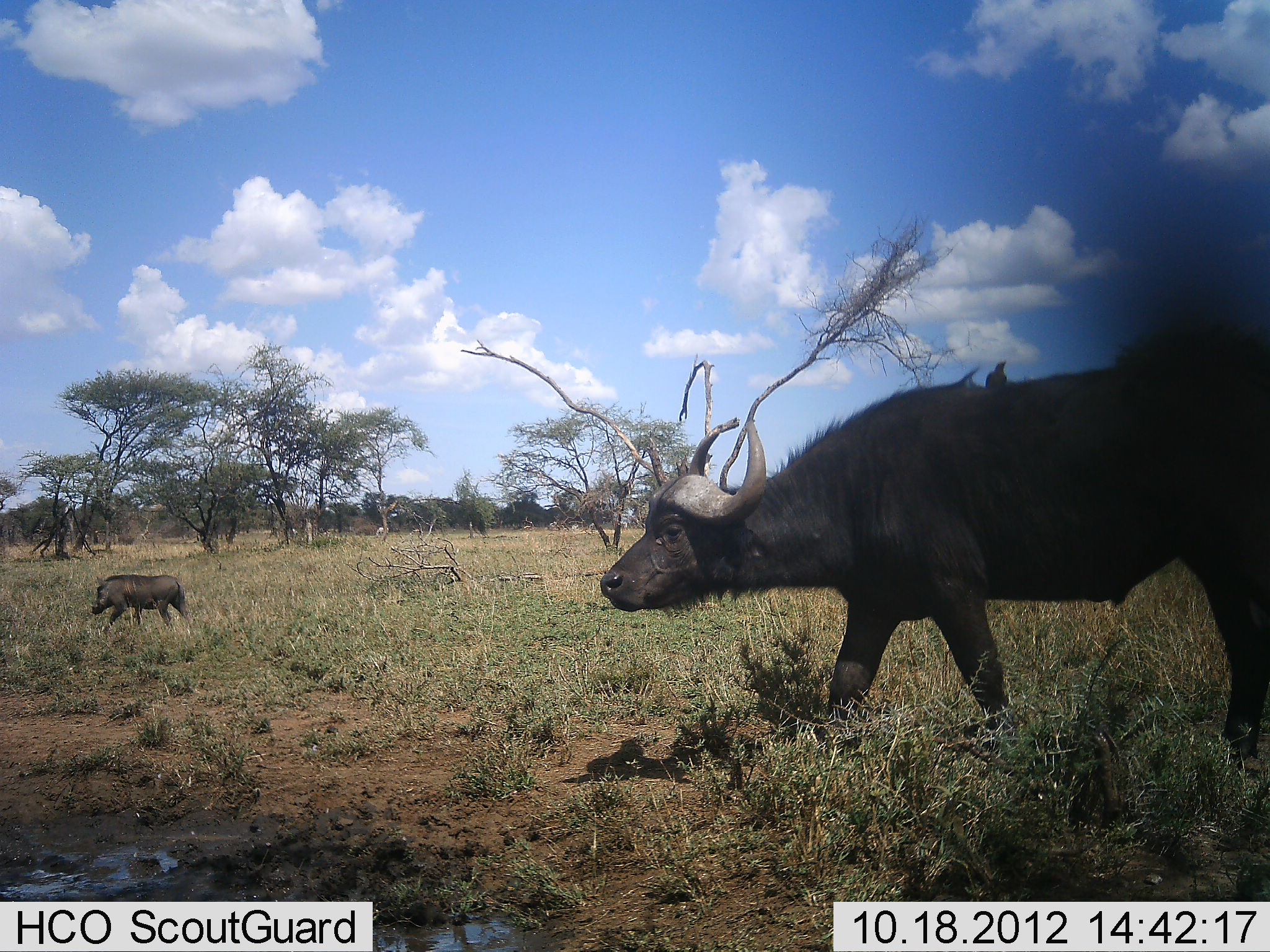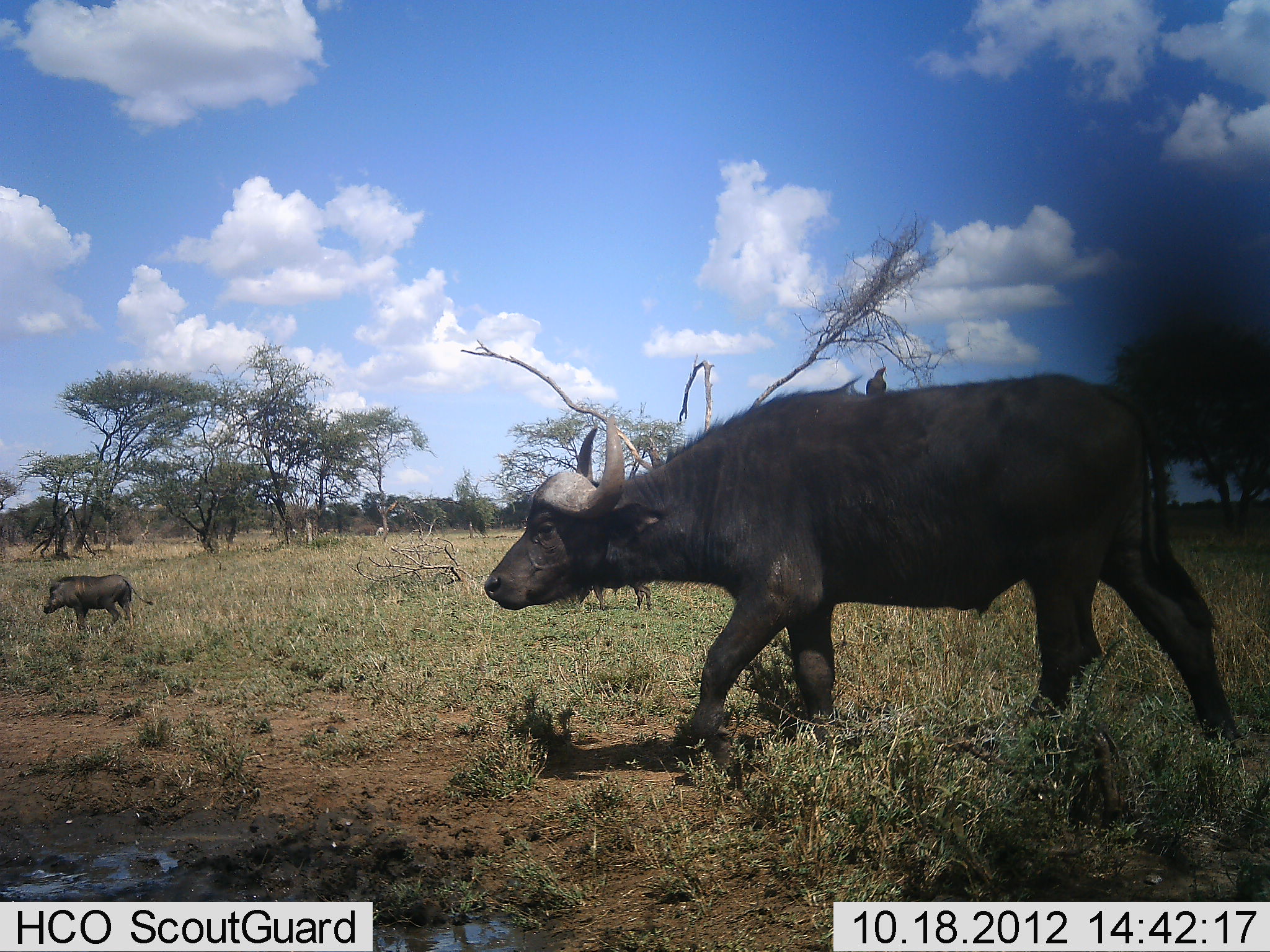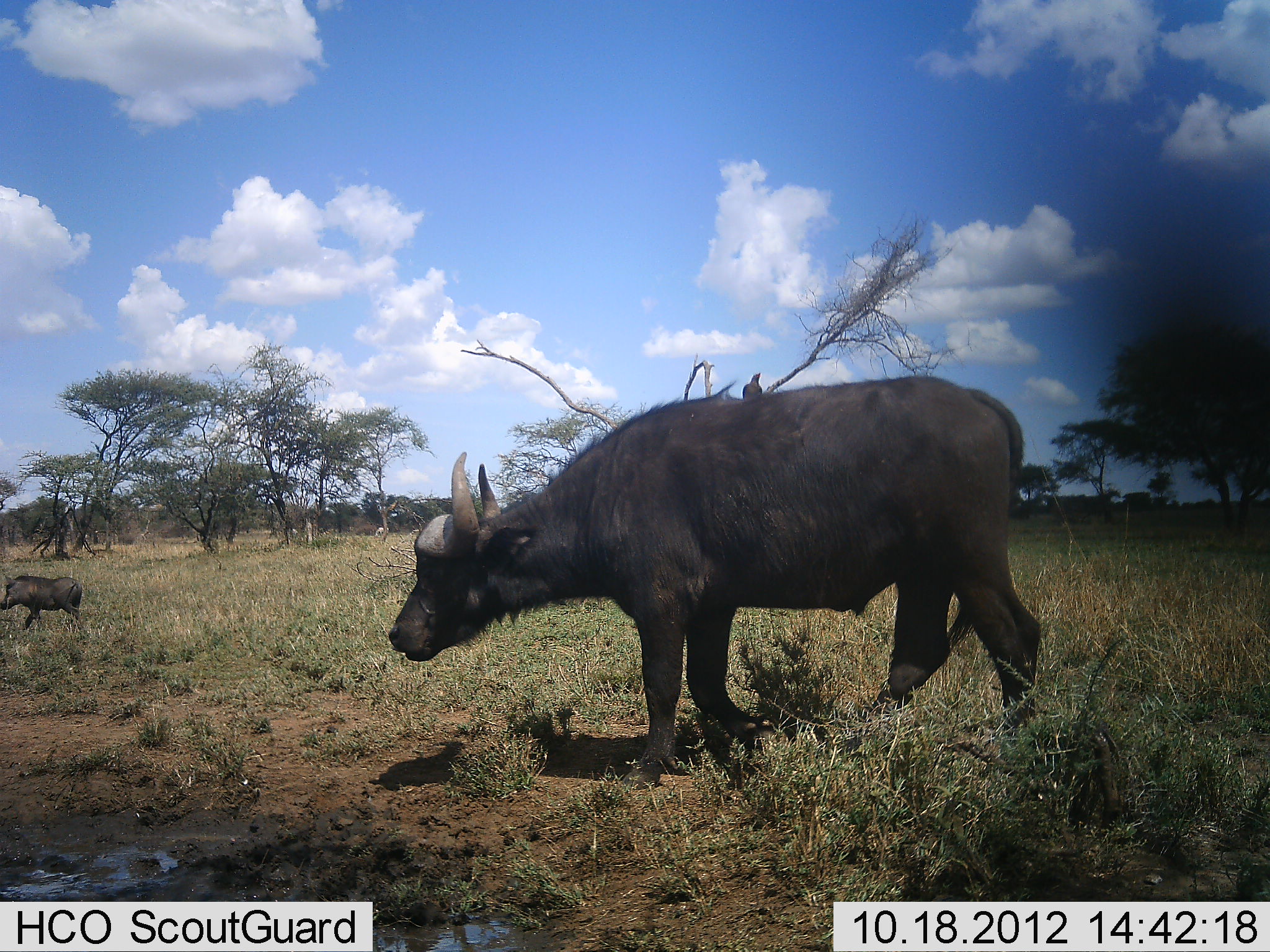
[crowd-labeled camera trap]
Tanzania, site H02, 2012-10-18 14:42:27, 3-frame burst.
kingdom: Animalia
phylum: Chordata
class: Mammalia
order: Artiodactyla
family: Bovidae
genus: Syncerus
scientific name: Syncerus caffer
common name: cape buffalo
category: buffalo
Buffalo (cape buffalo) (Syncerus caffer), count 1. Behavior (volunteer vote fractions): standing 7%, resting 0%, moving 100%, interacting 0%. Young present (vote fraction): 0%. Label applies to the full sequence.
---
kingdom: Animalia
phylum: Chordata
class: Mammalia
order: Artiodactyla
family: Suidae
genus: Phacochoerus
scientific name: Phacochoerus africanus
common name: warthog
Warthog (Phacochoerus africanus), count 1. Behavior (volunteer vote fractions): standing 13%, resting 0%, moving 100%, interacting 0%. Young present (vote fraction): 7%. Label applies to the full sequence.